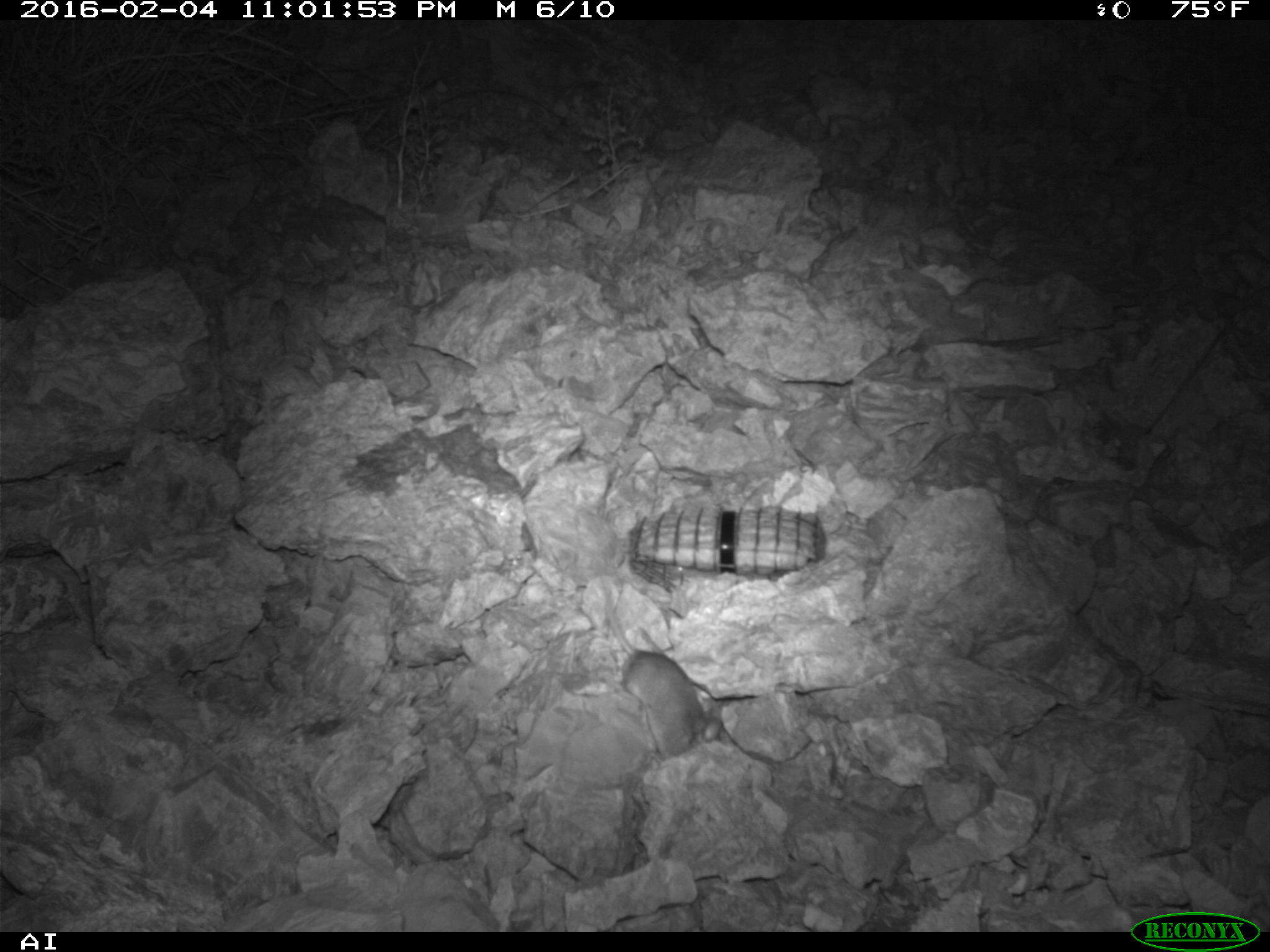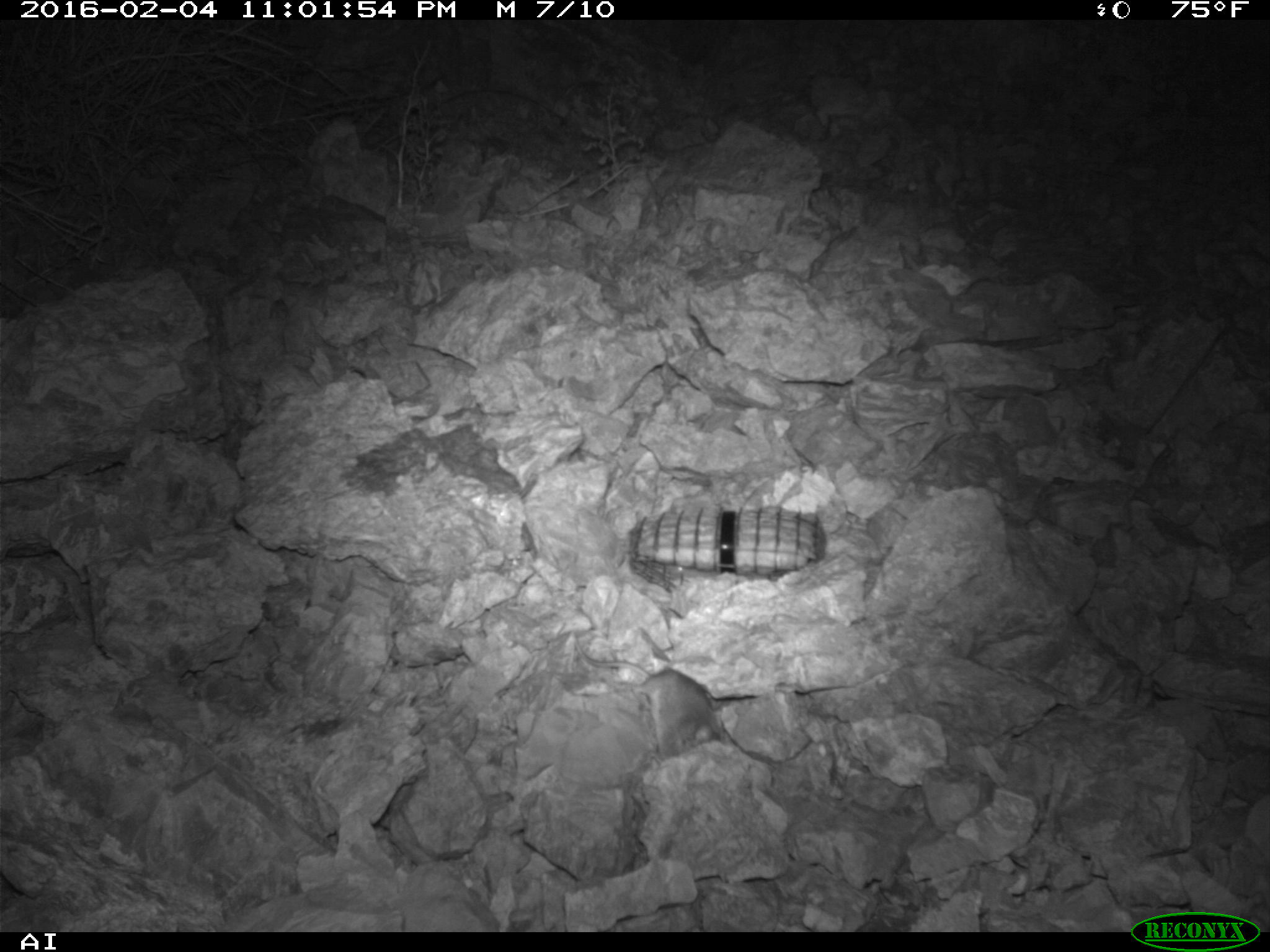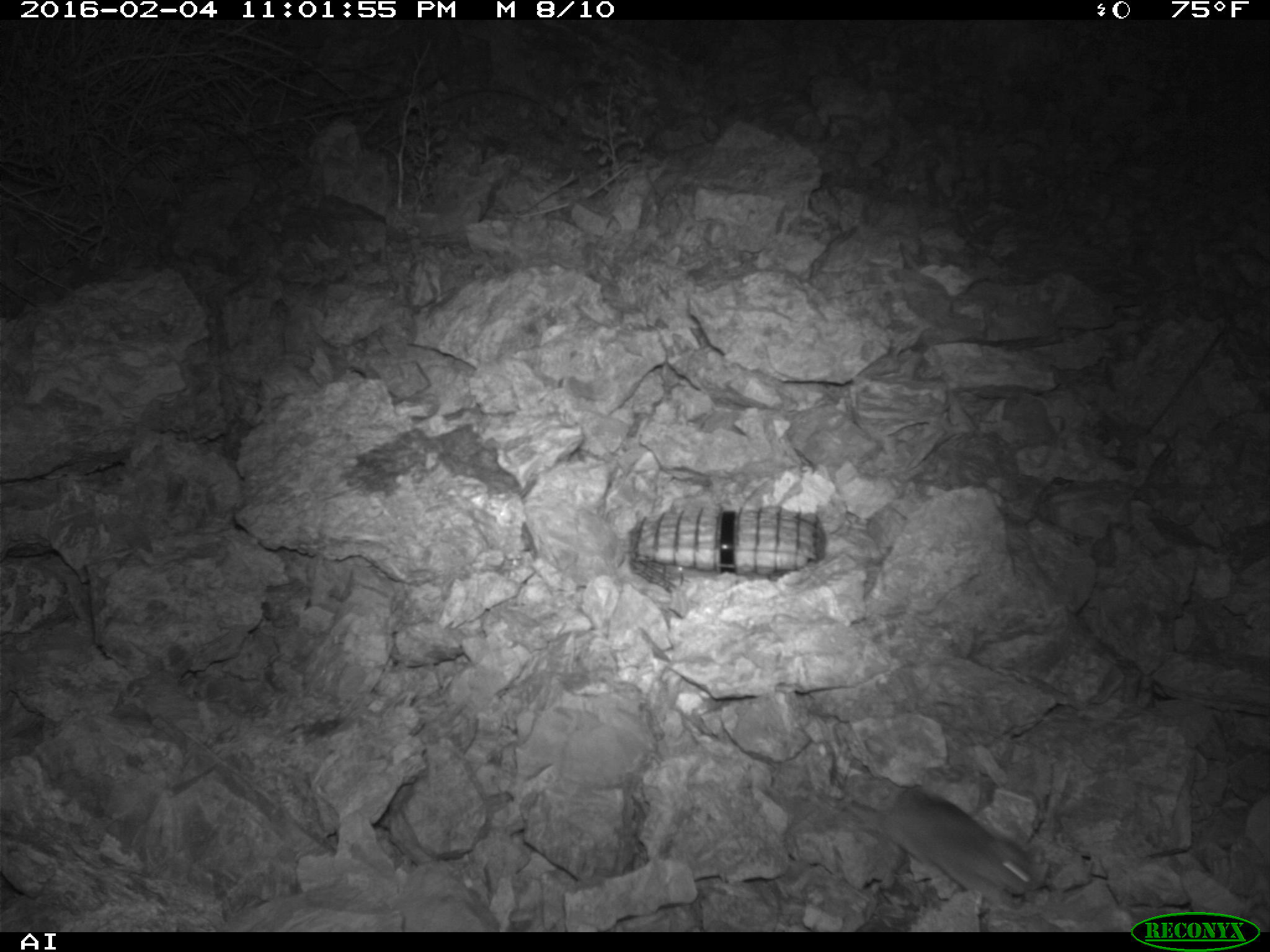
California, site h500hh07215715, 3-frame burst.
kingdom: Animalia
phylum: Chordata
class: Mammalia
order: Rodentia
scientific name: Rodentia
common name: rodent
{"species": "rodent (Rodentia)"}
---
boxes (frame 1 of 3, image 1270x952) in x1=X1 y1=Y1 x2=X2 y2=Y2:
rodent: x1=600 y1=577 x2=723 y2=760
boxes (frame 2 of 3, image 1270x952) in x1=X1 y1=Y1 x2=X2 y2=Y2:
rodent: x1=567 y1=630 x2=729 y2=761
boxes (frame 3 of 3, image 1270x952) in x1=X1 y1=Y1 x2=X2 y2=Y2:
rodent: x1=835 y1=787 x2=1033 y2=907